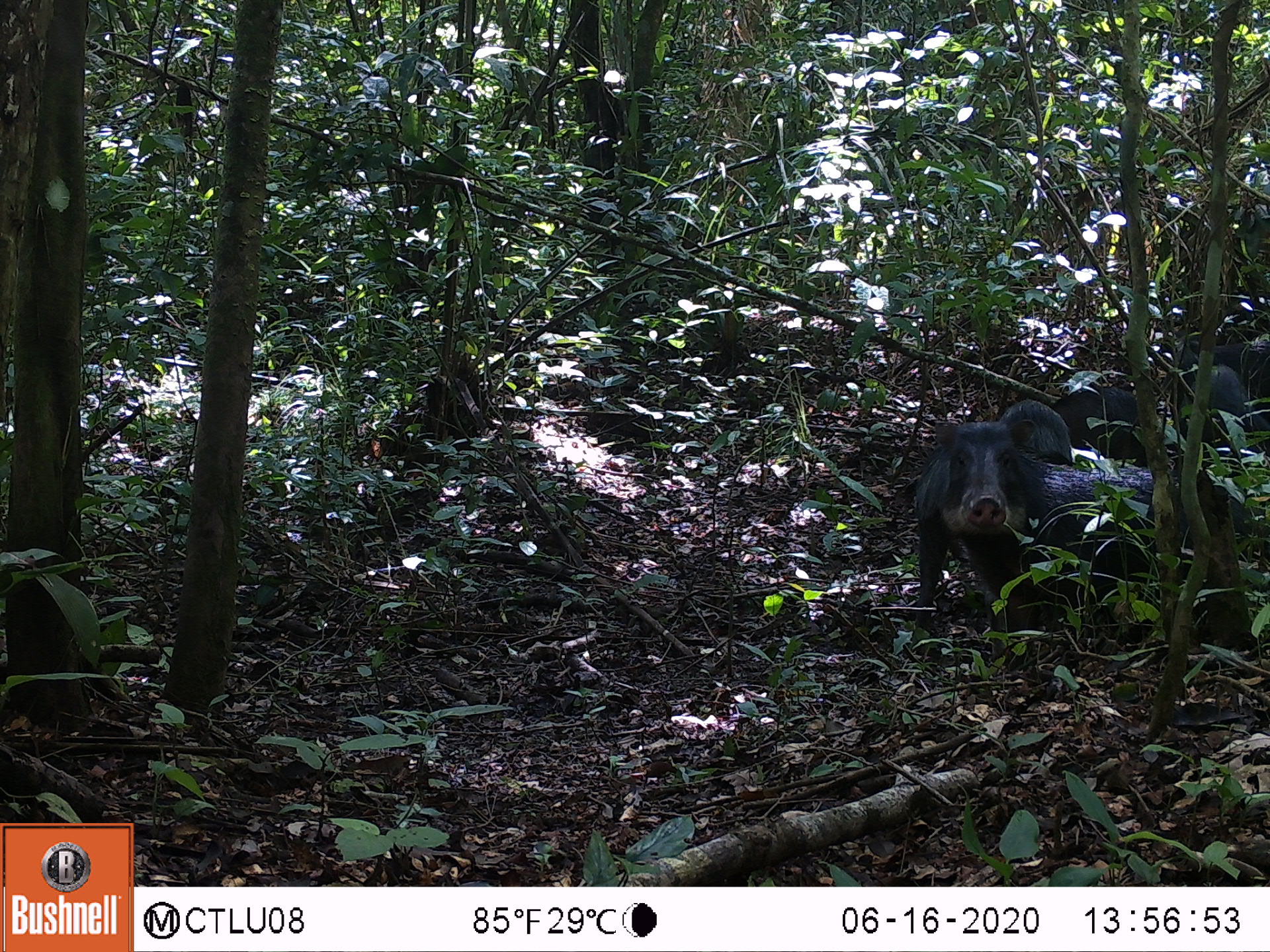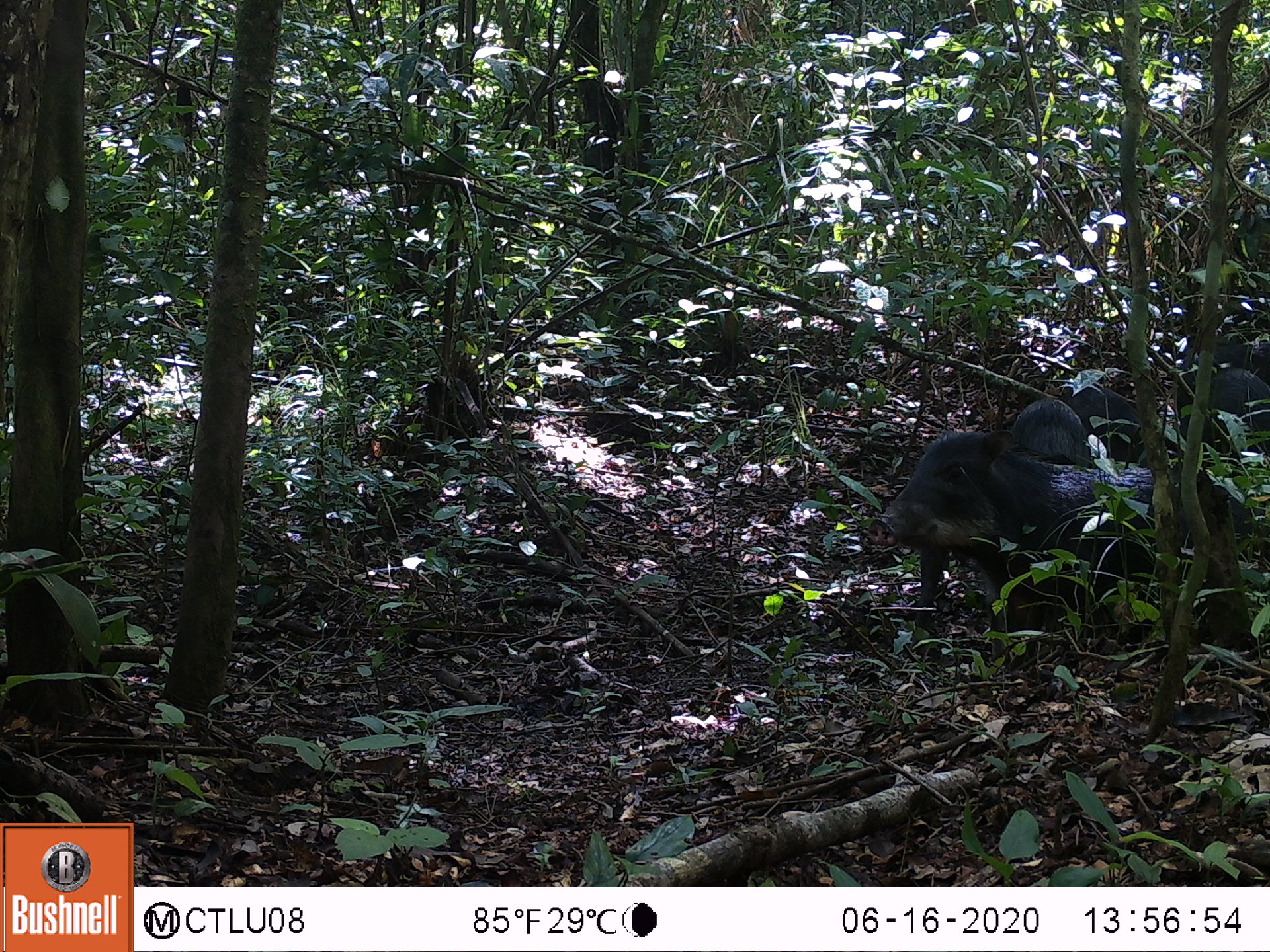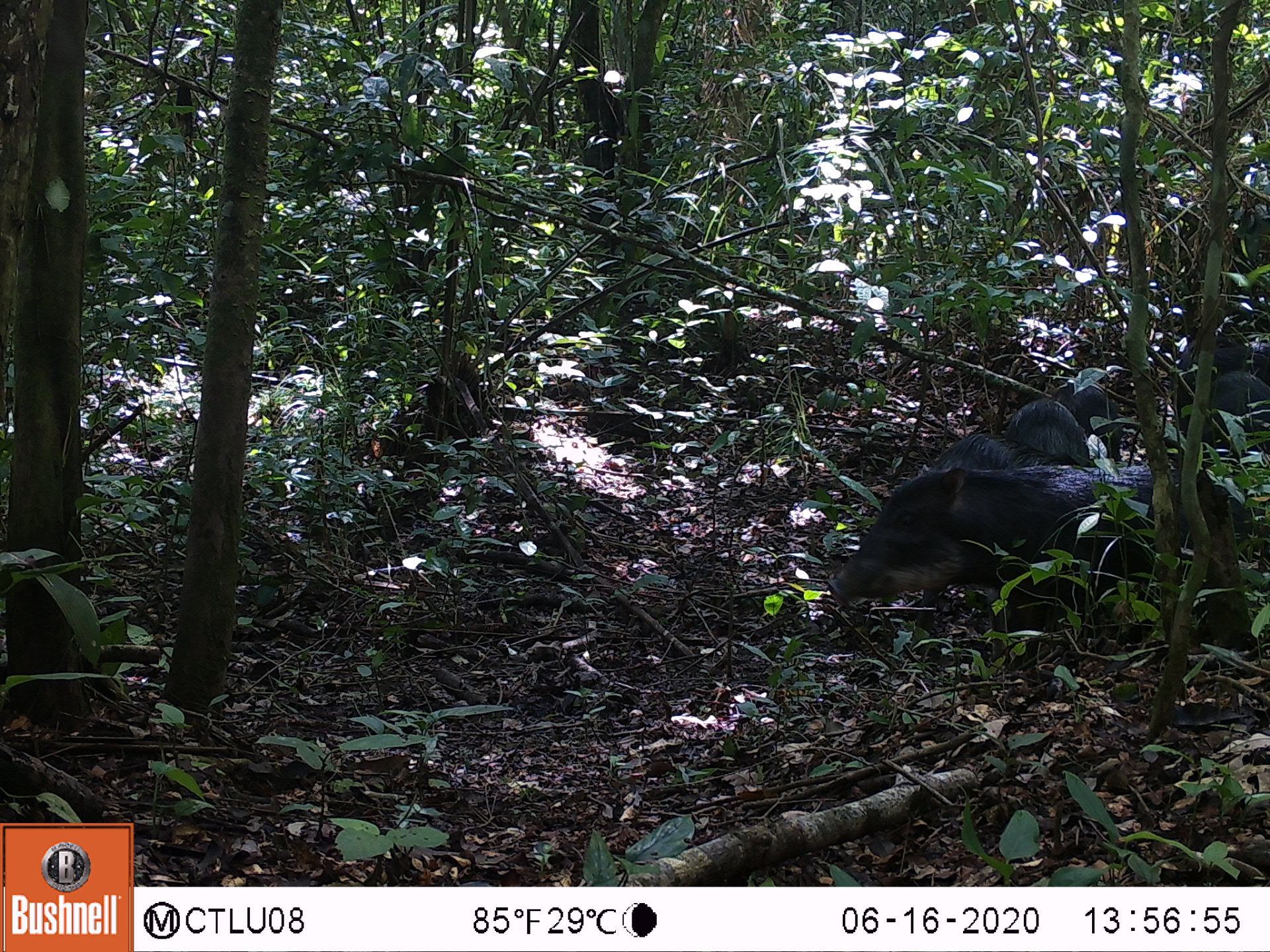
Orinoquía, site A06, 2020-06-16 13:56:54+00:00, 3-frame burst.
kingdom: Animalia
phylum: Chordata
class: Mammalia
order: Artiodactyla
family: Tayassuidae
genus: Tayassu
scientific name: Tayassu pecari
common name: white-lipped peccary